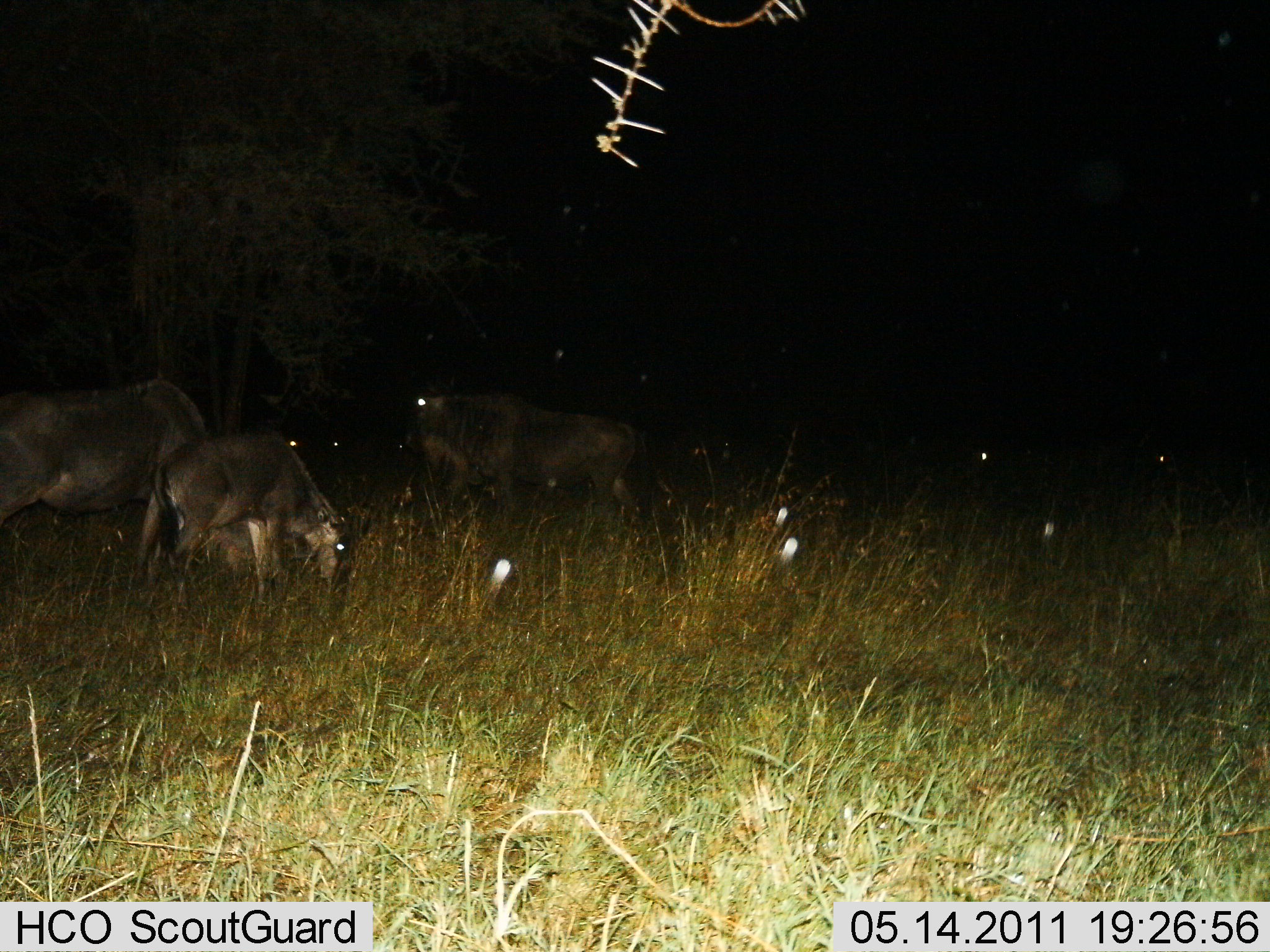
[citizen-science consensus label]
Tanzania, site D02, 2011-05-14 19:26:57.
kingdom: Animalia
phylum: Chordata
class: Mammalia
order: Artiodactyla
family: Bovidae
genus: Connochaetes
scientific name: Connochaetes taurinus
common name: blue wildebeest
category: wildebeest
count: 3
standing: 33%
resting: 0%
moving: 0%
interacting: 0%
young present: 33%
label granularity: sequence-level